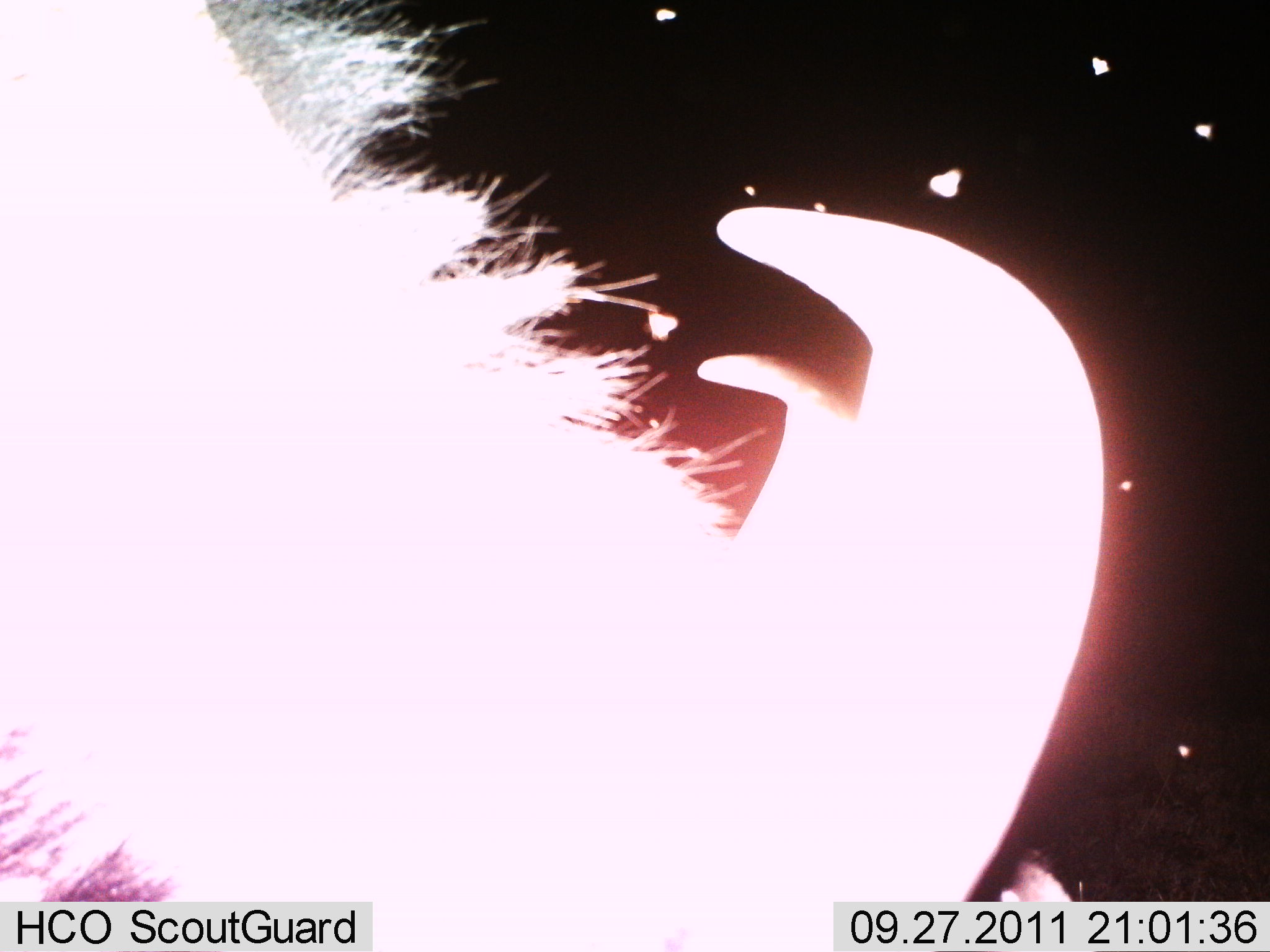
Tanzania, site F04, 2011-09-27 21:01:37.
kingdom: Animalia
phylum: Chordata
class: Mammalia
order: Artiodactyla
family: Bovidae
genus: Connochaetes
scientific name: Connochaetes taurinus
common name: blue wildebeest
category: wildebeest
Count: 1.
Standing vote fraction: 50%.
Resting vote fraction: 0%.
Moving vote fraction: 20%.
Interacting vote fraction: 10%.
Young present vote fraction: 0%.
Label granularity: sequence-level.